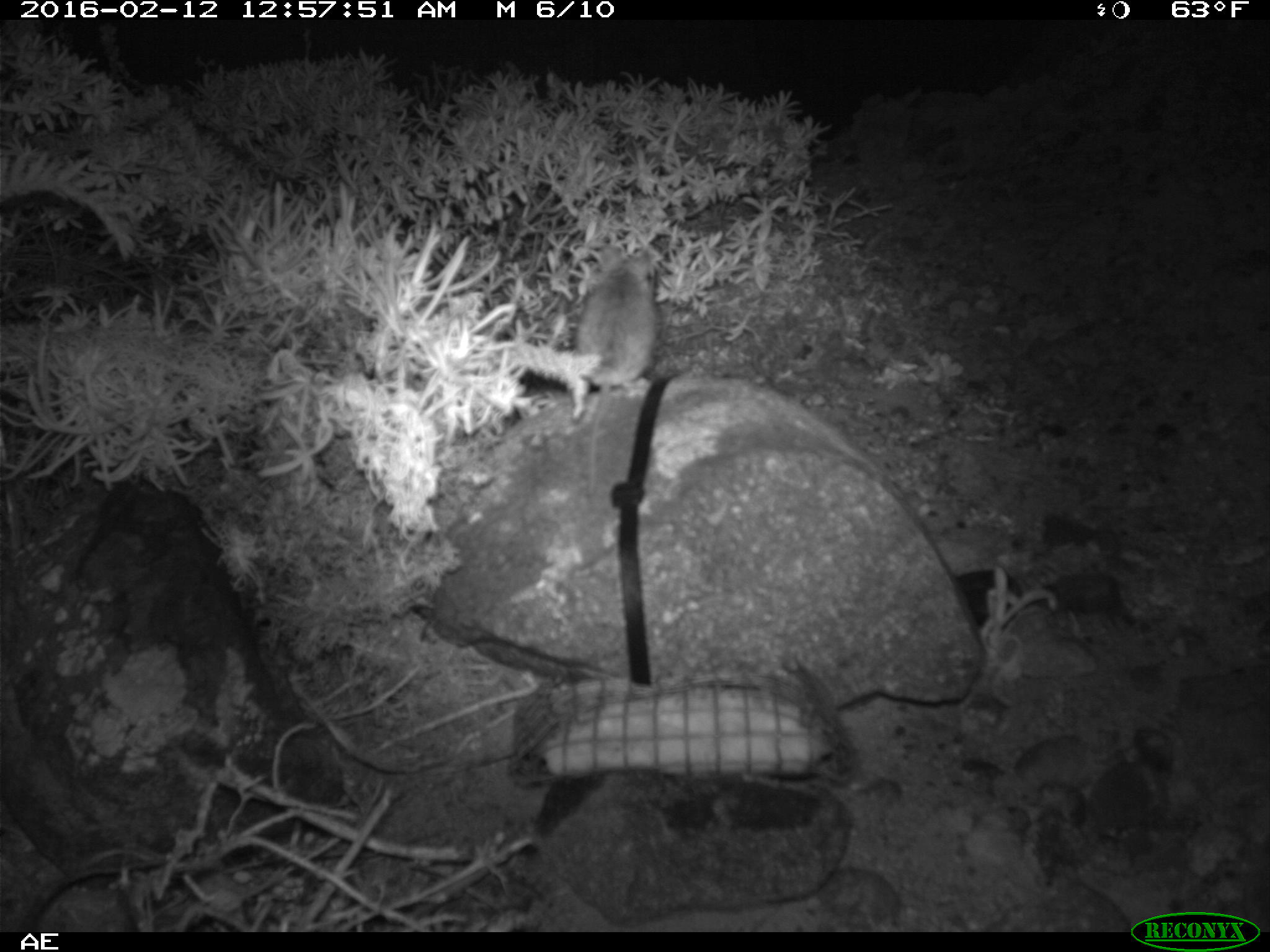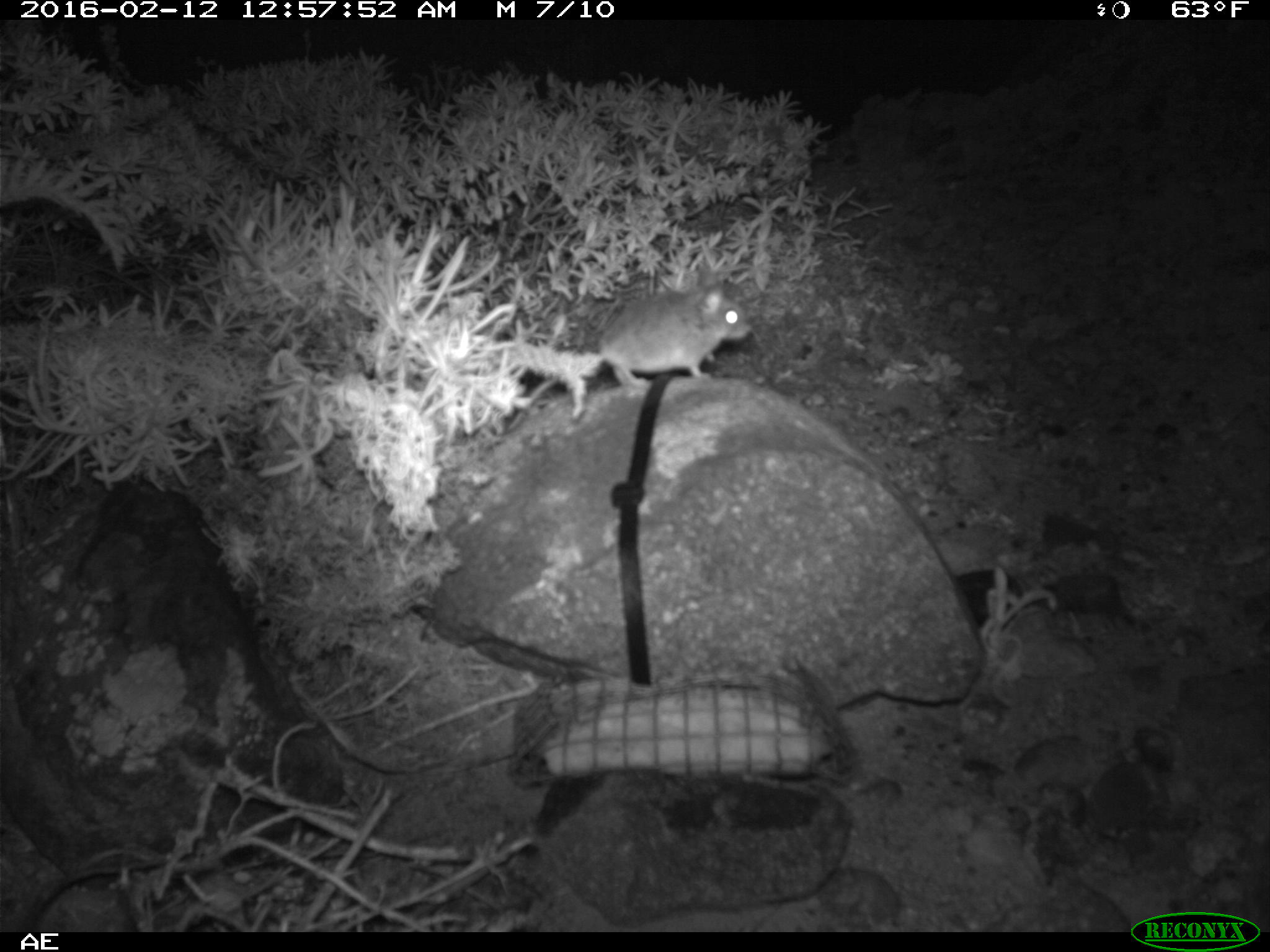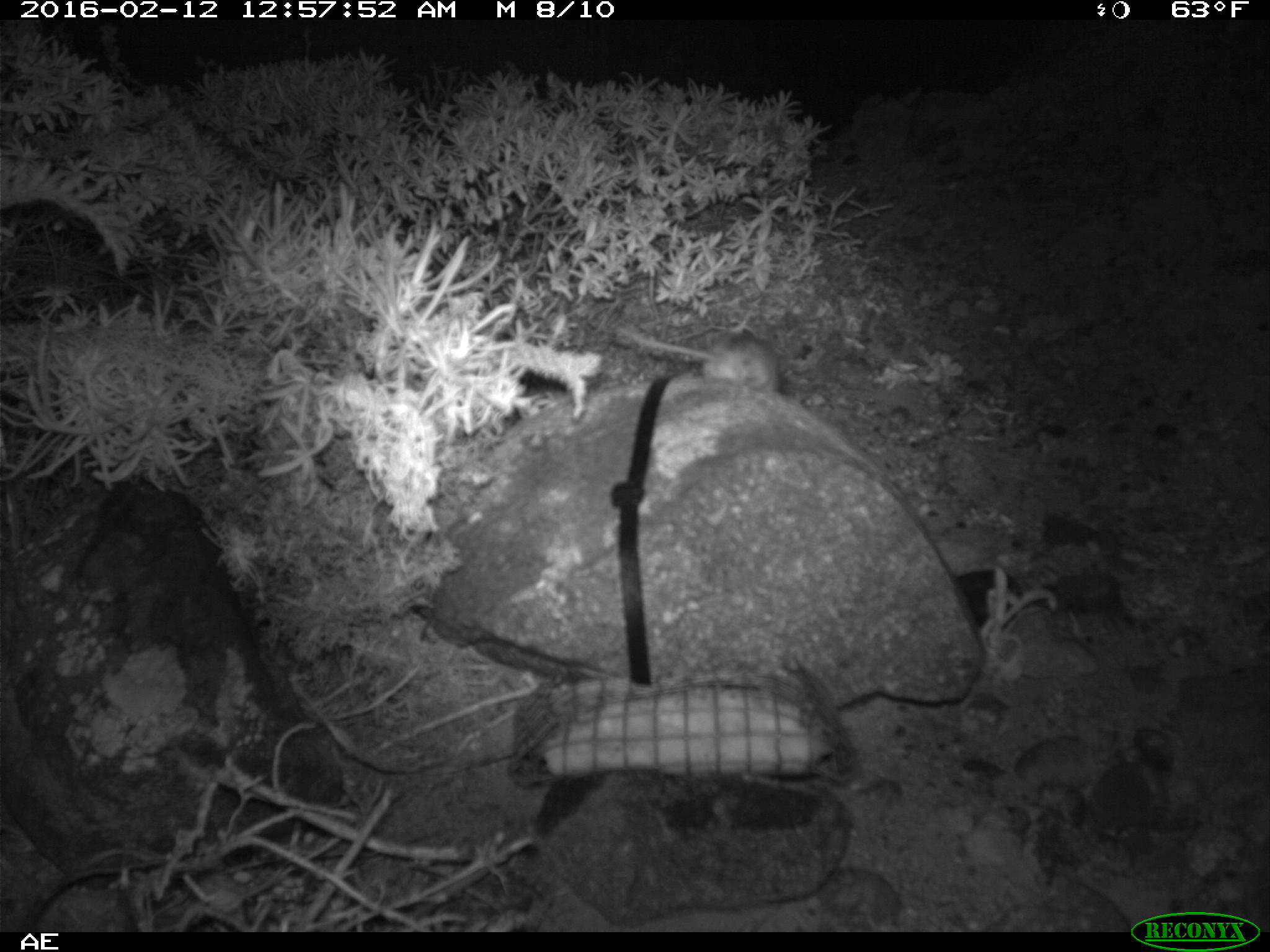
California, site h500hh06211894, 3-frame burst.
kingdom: Animalia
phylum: Chordata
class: Mammalia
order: Rodentia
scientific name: Rodentia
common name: rodent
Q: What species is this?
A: Rodent (Rodentia).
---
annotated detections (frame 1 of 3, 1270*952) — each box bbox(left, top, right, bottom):
rodent: bbox(577, 245, 661, 500)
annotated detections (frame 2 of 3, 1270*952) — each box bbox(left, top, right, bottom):
rodent: bbox(505, 263, 755, 431)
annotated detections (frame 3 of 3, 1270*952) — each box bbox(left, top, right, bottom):
rodent: bbox(621, 328, 791, 395)